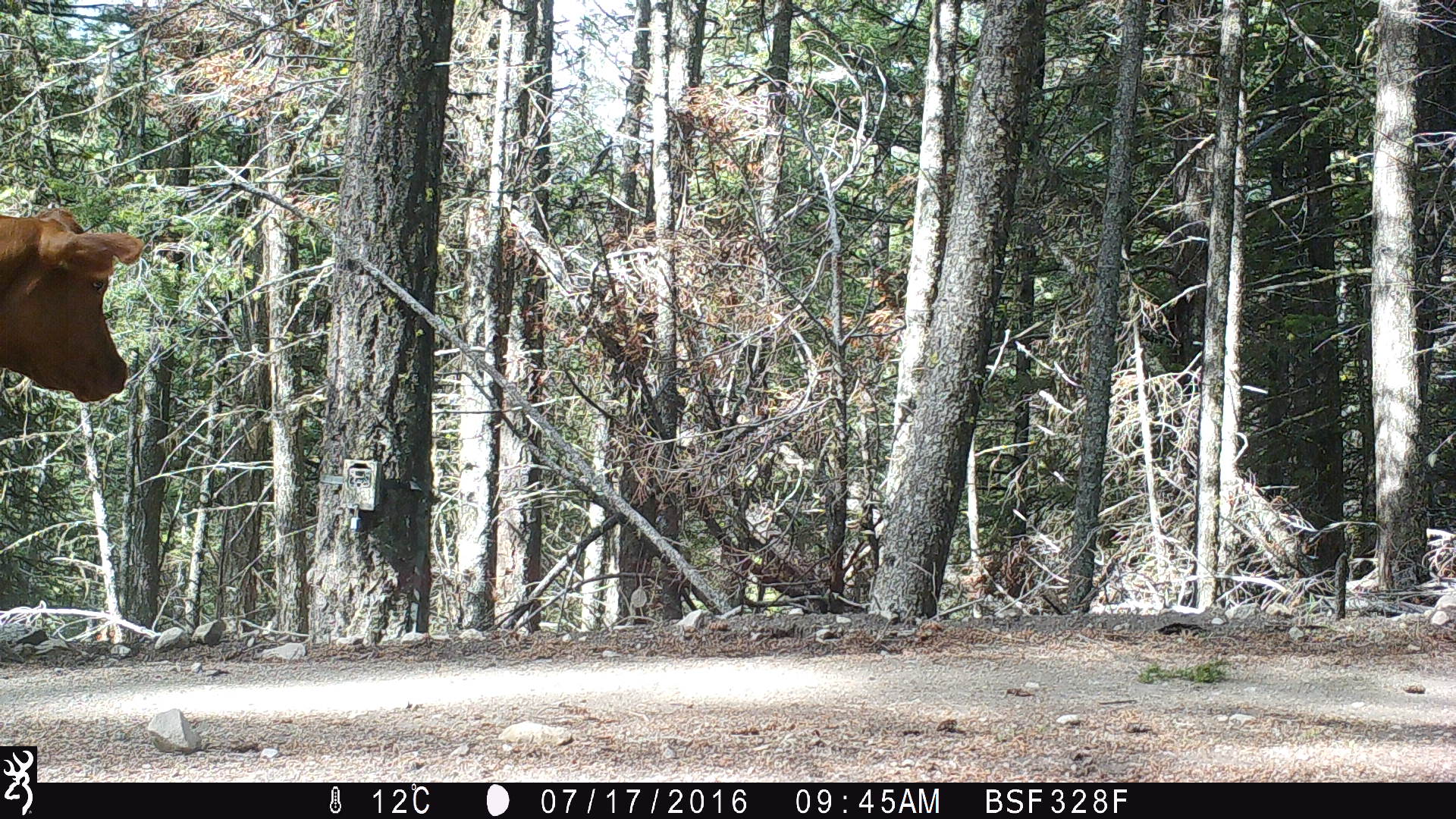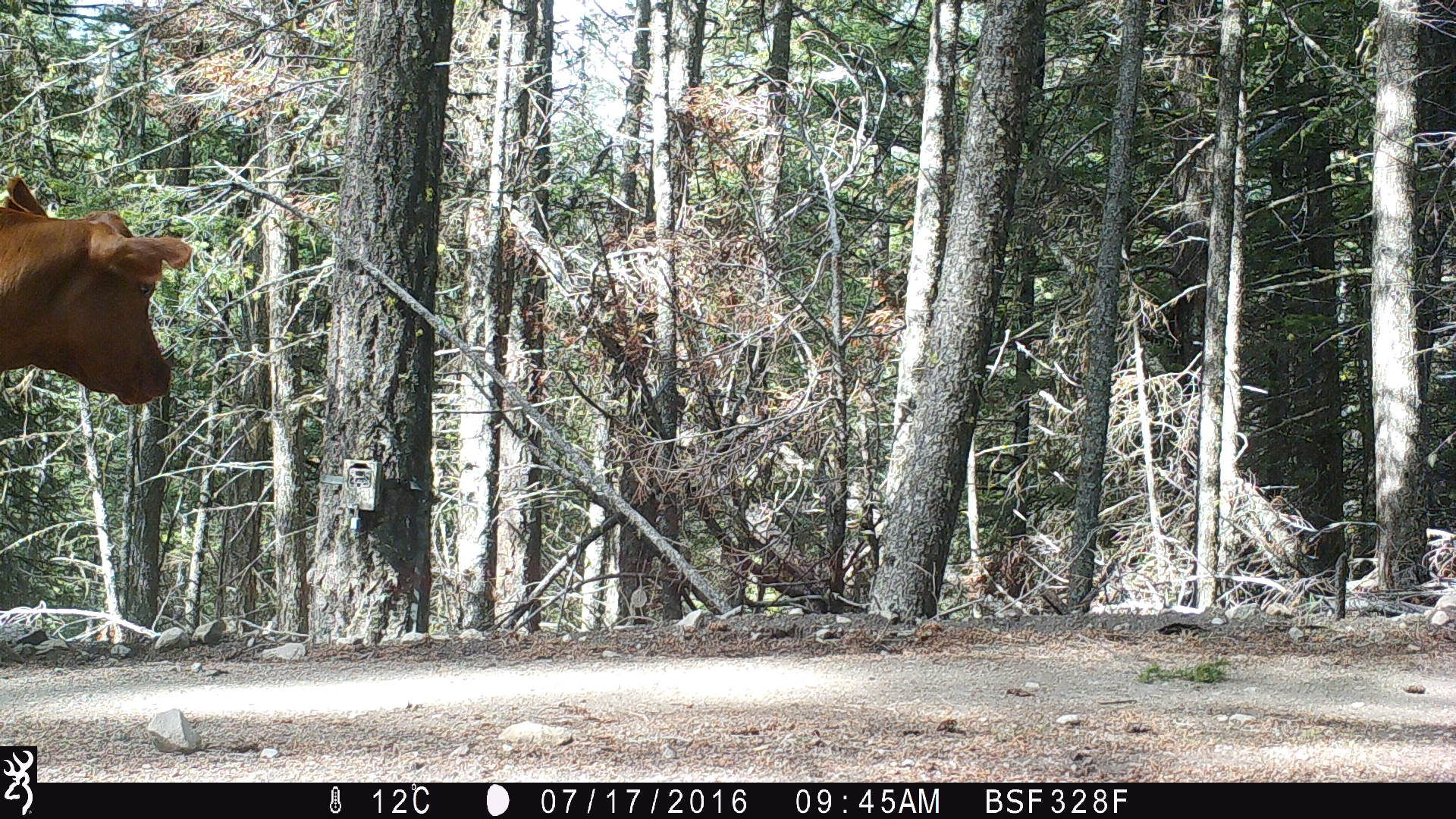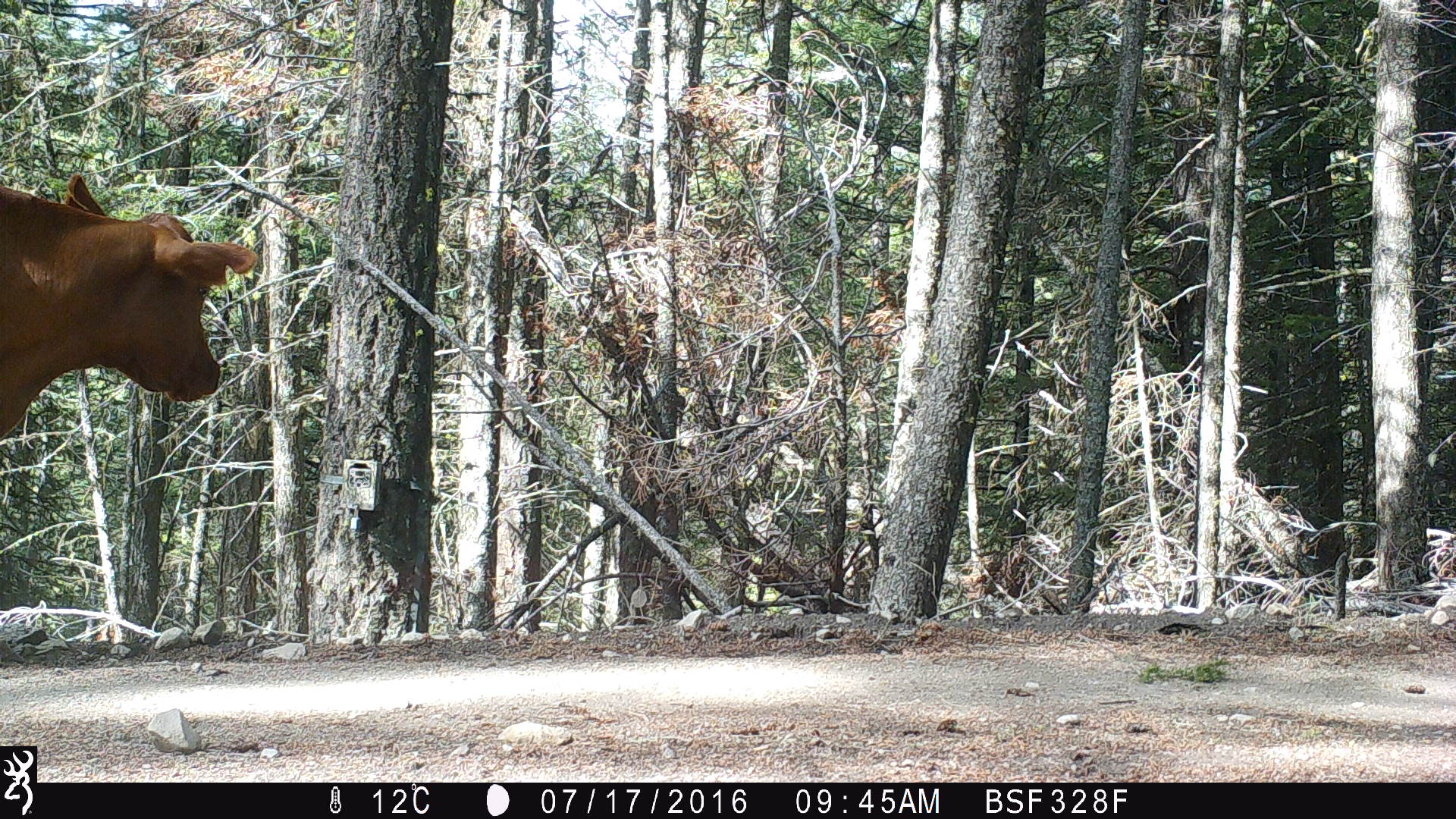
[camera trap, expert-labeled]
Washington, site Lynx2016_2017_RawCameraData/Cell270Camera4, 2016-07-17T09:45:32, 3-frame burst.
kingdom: Animalia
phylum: Chordata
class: Mammalia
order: Artiodactyla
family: Bovidae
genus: Bos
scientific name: Bos taurus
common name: domestic cattle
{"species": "domestic cattle (Bos taurus)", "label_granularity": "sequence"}